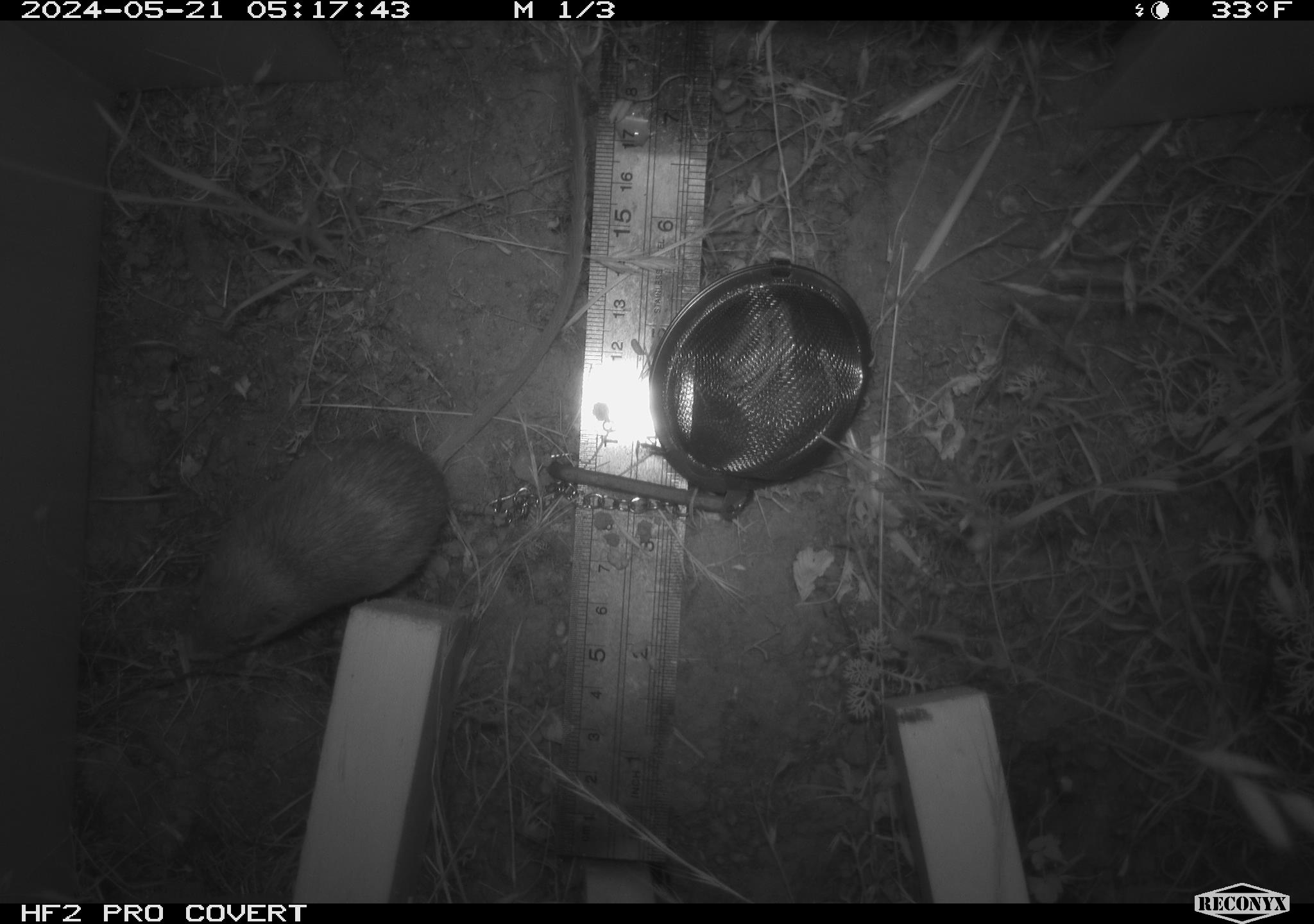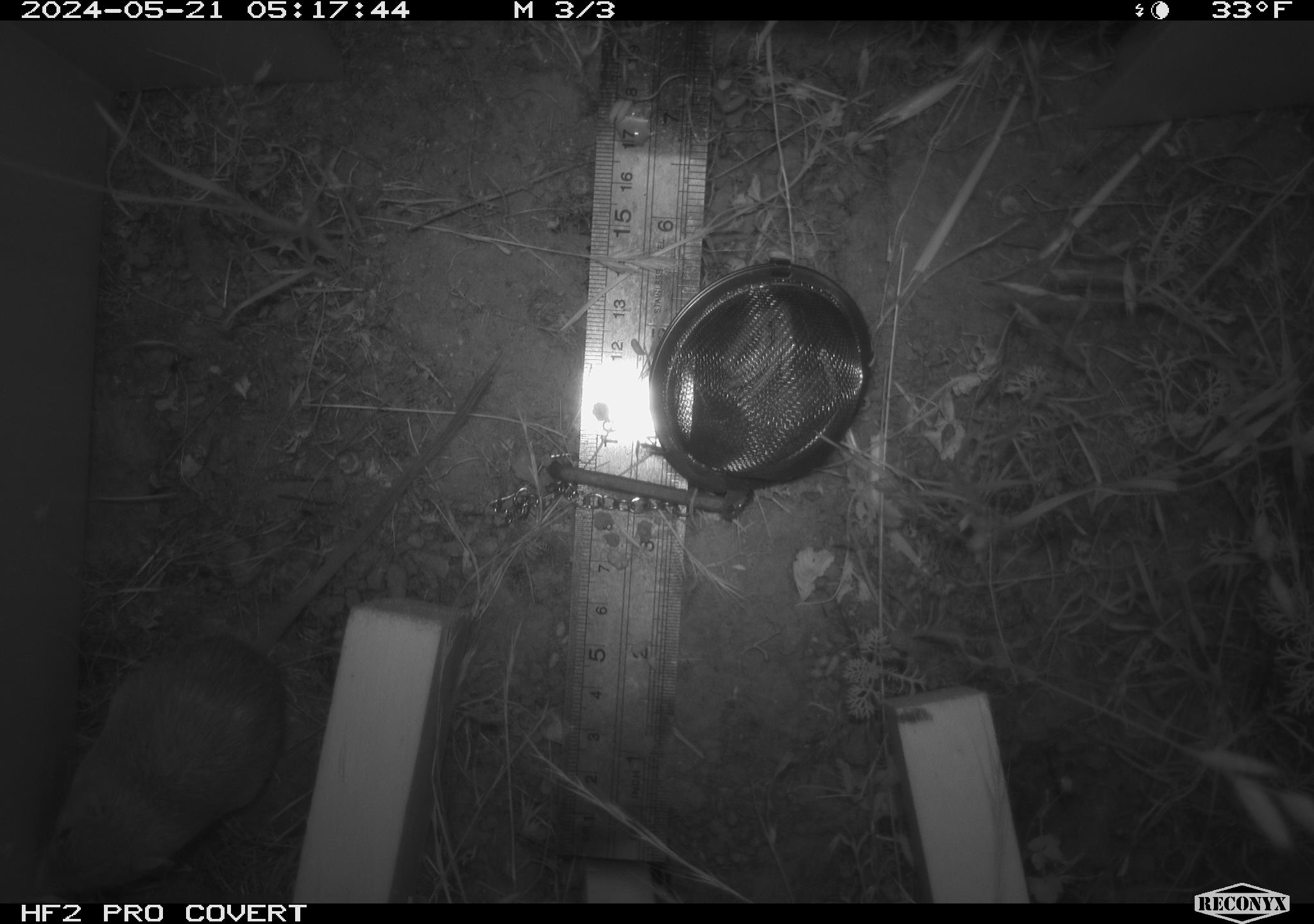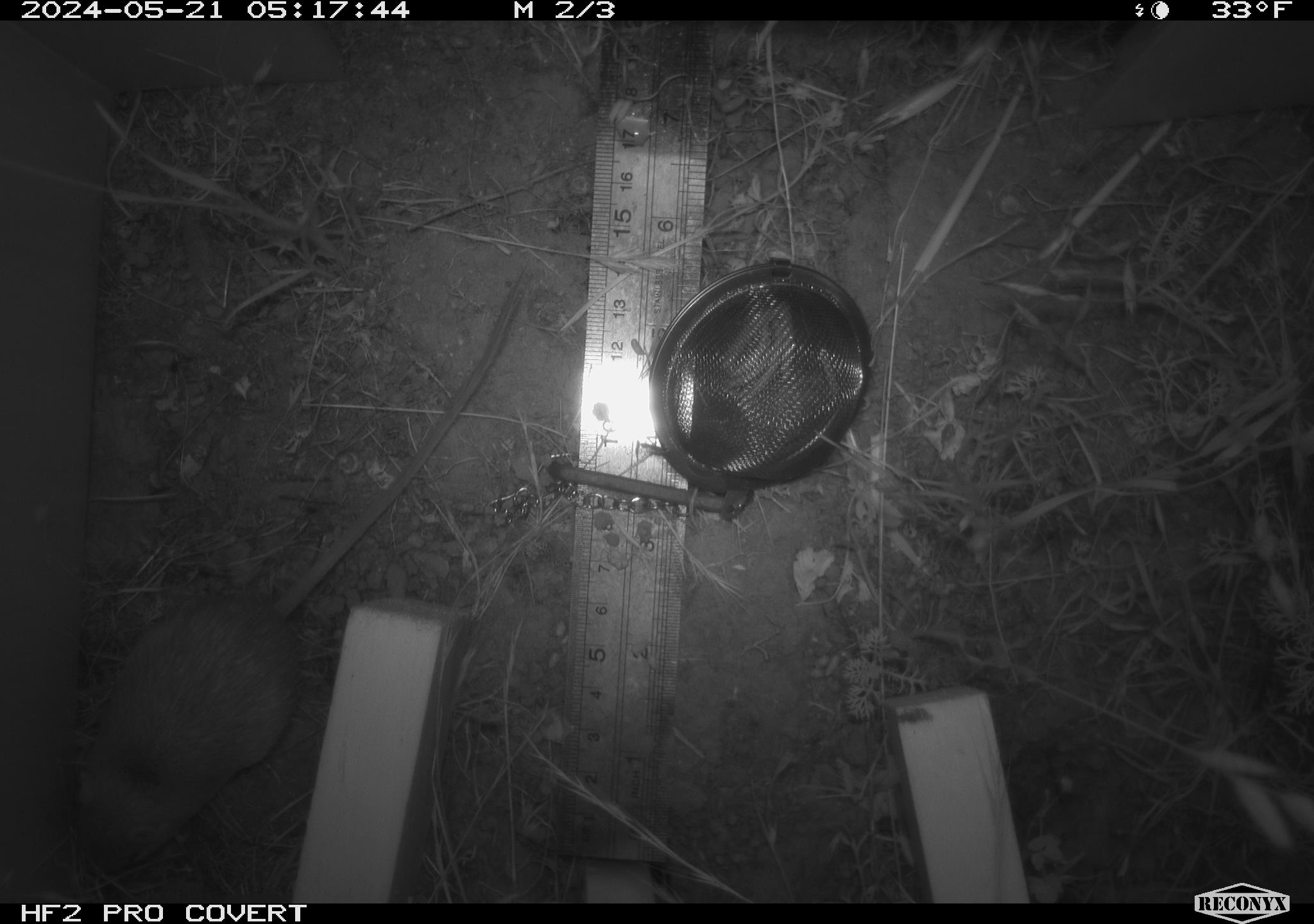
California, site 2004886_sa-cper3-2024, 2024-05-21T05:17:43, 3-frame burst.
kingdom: Animalia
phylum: Chordata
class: Mammalia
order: Rodentia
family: Heteromyidae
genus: Dipodomys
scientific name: Dipodomys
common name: kangaroo rats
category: dipodomys species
Dipodomys species (kangaroo rats) (Dipodomys).